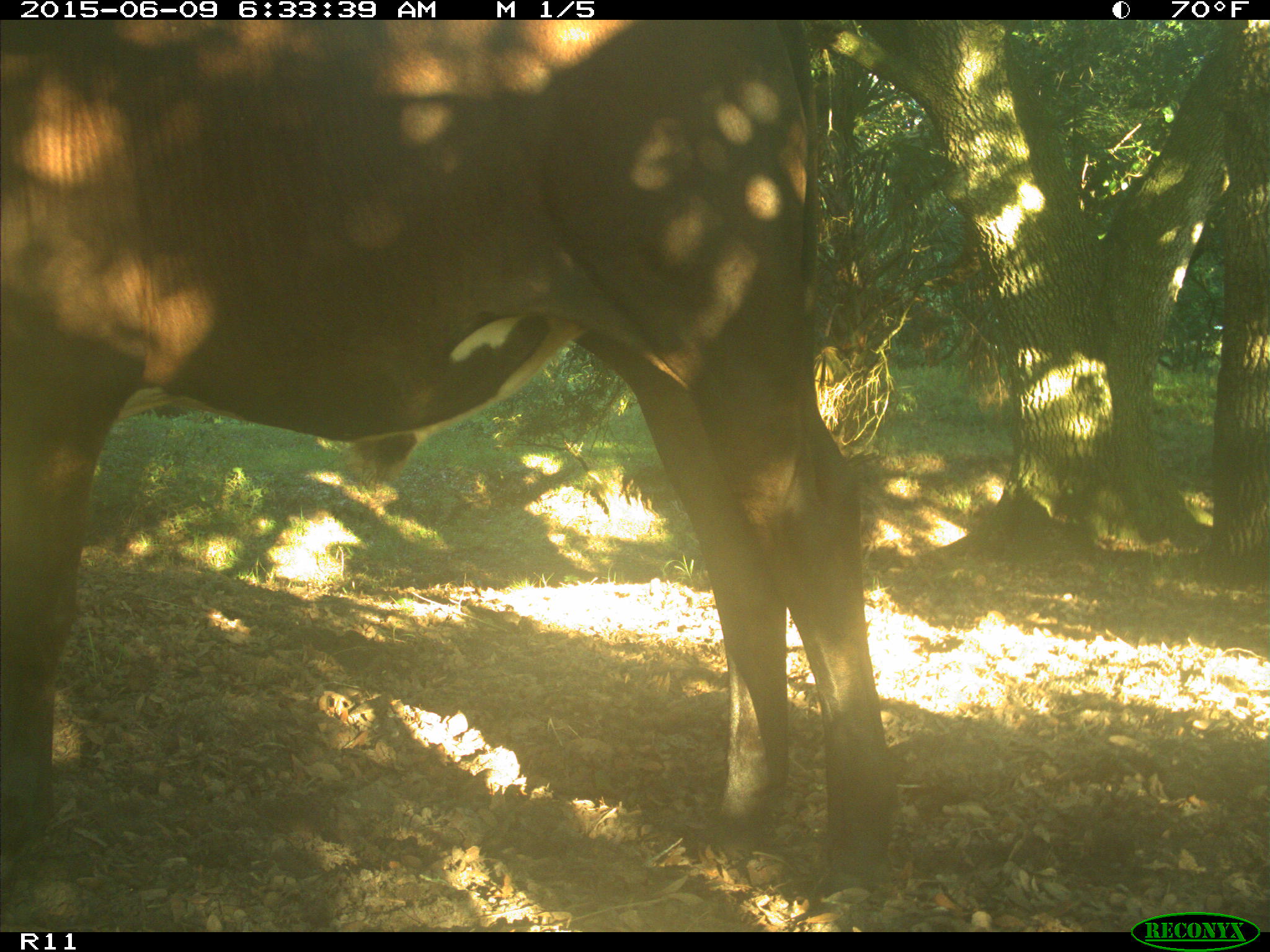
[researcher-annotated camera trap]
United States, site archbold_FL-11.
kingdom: Animalia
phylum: Chordata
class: Mammalia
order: Artiodactyla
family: Bovidae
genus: Bos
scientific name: Bos taurus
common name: domestic cow